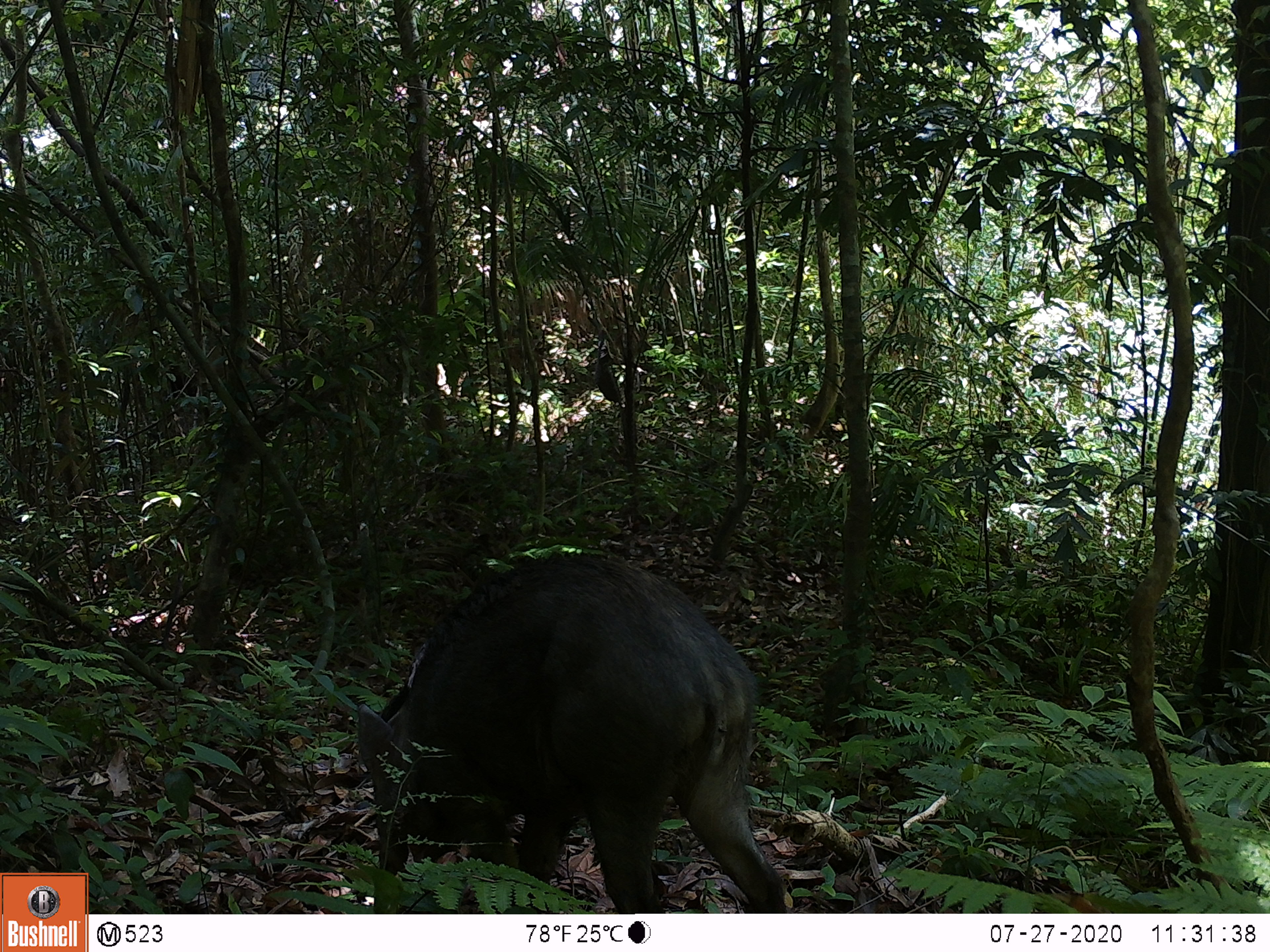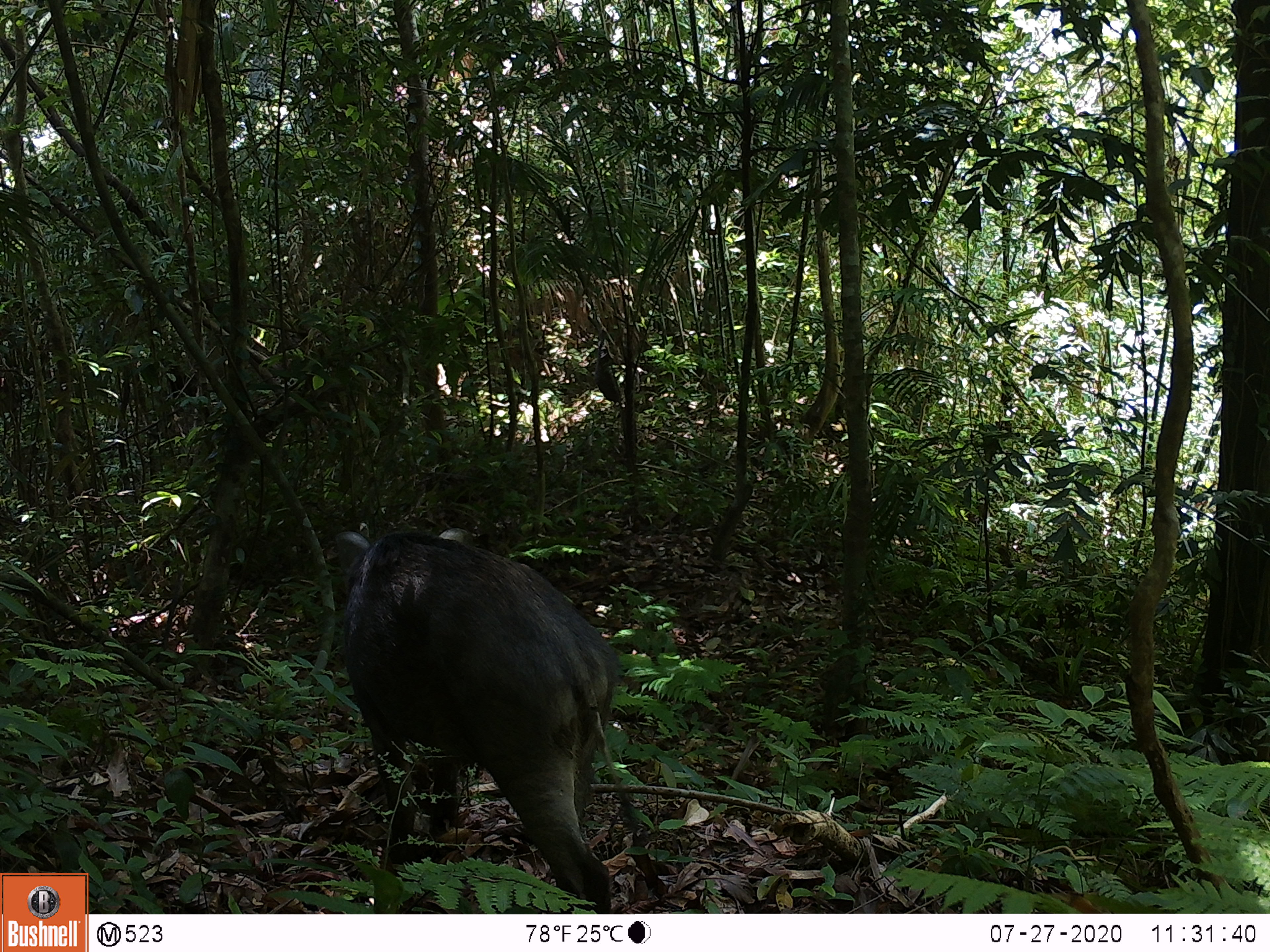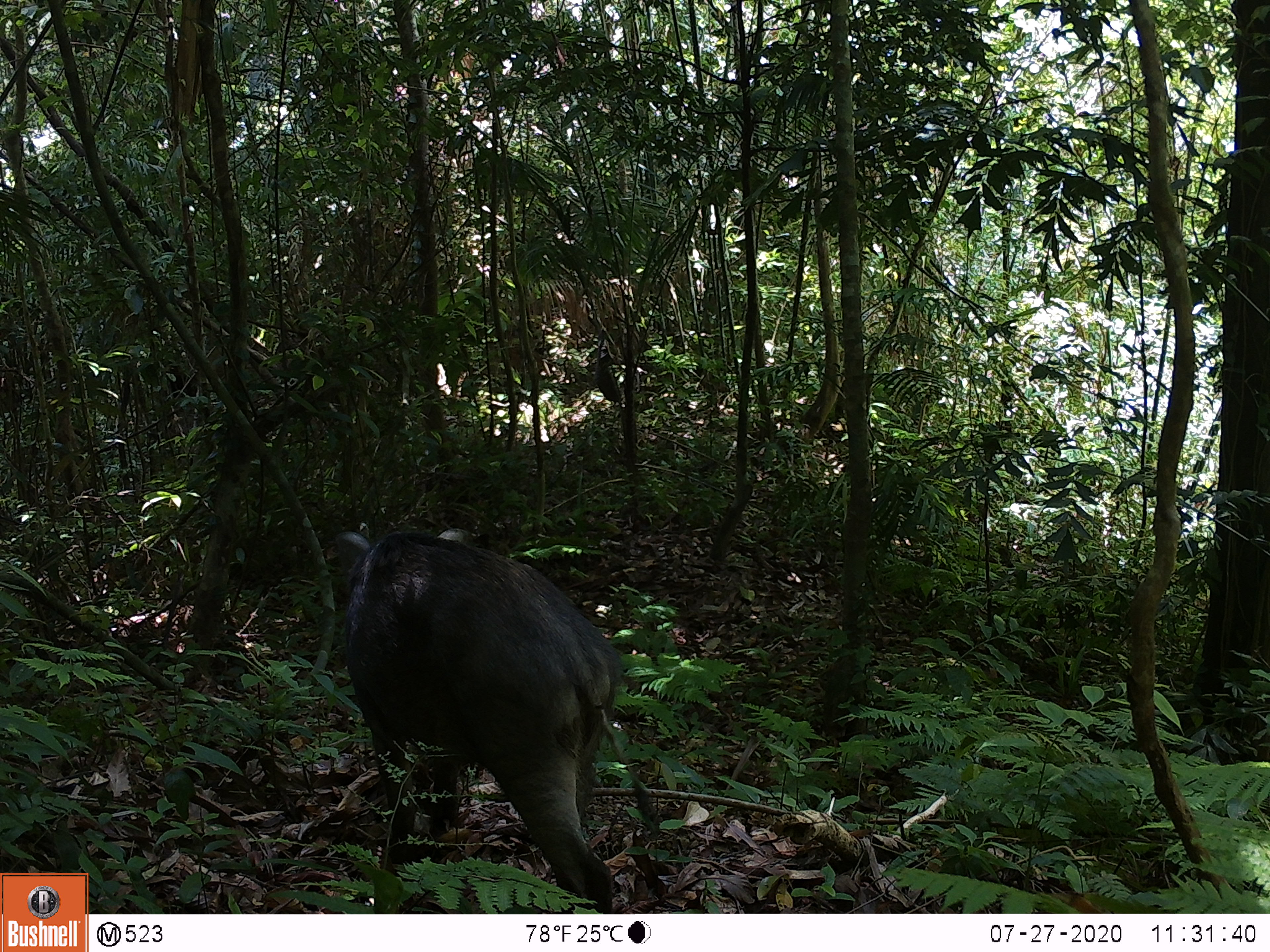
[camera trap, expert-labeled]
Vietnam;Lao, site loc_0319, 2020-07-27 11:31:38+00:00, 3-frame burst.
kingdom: Animalia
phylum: Chordata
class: Mammalia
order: Artiodactyla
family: Suidae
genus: Sus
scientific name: Sus scrofa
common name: eurasian wild pig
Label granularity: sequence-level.